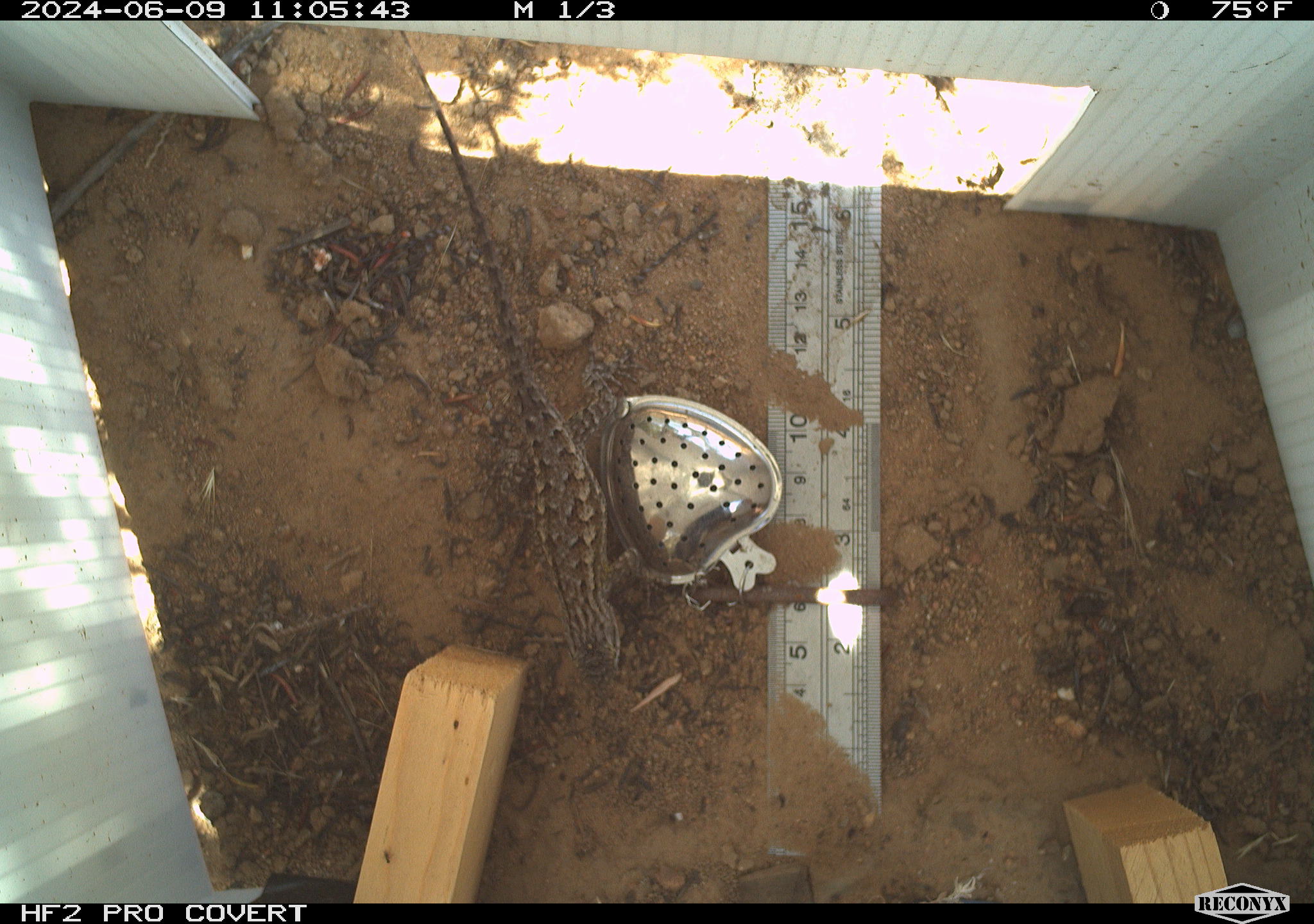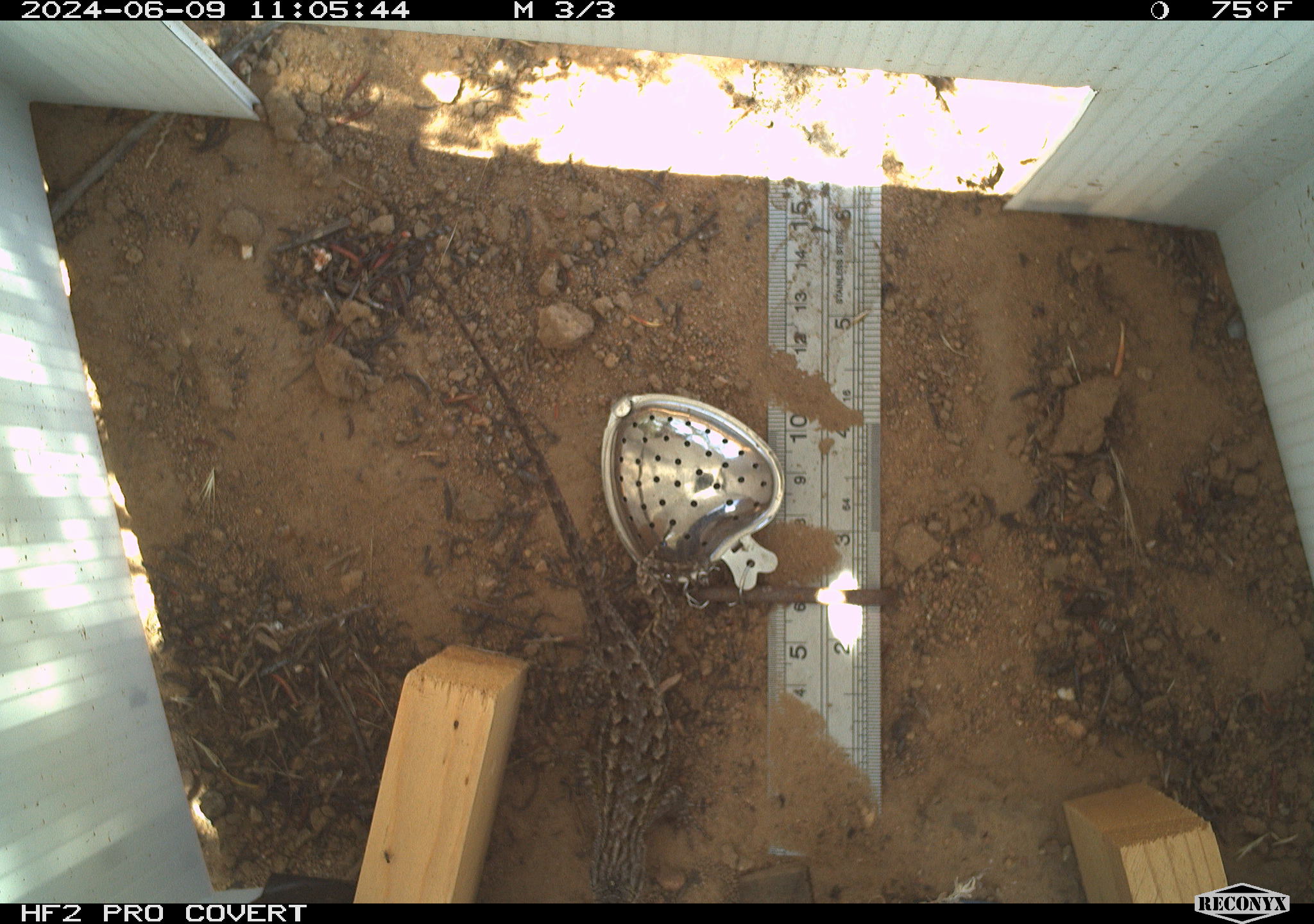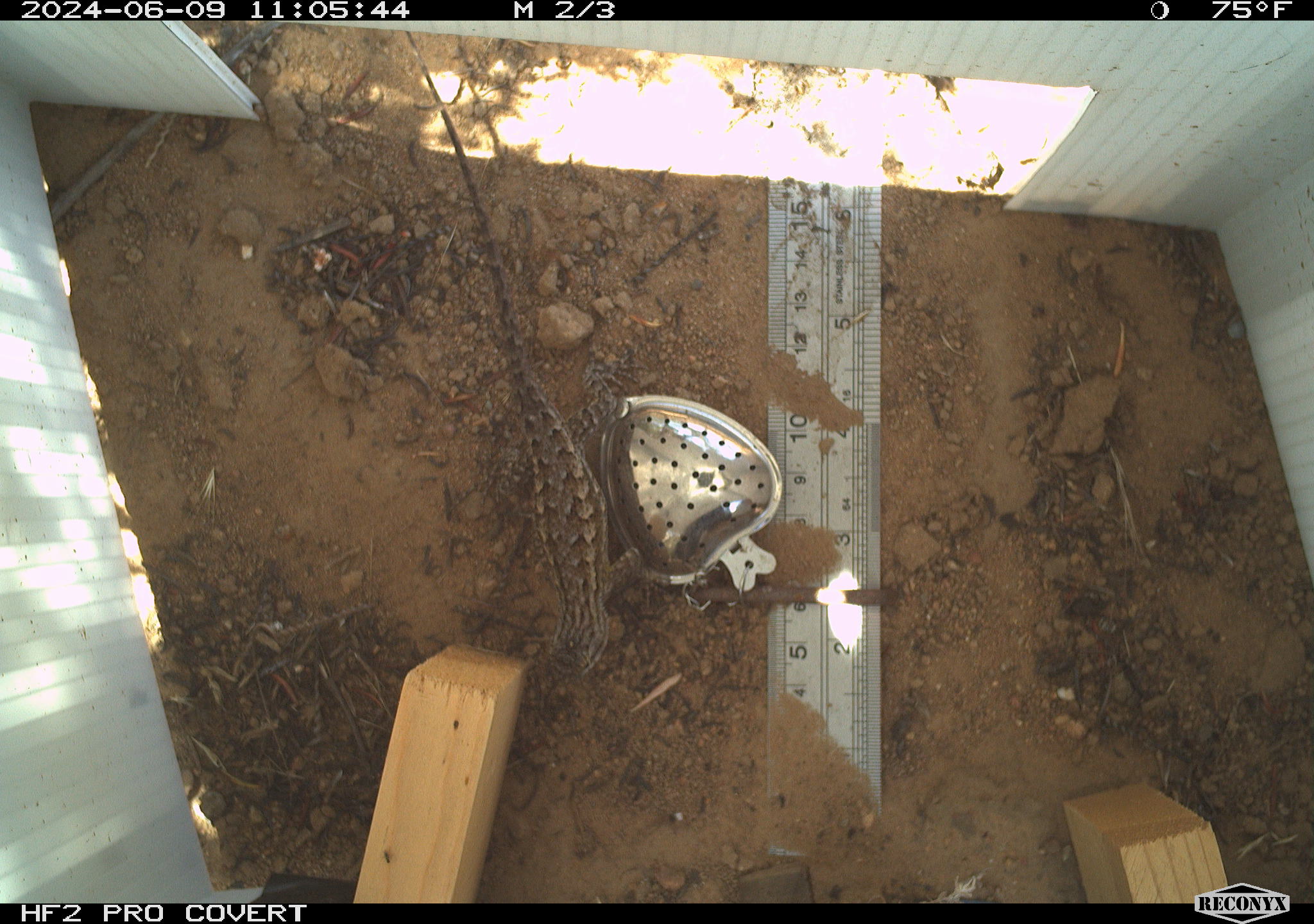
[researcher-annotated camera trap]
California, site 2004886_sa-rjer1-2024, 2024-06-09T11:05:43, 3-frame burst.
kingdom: Animalia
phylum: Chordata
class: Reptilia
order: Squamata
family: Phrynosomatidae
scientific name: Phrynosomatidae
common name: phrynosomatid lizards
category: phrynosomatidae family